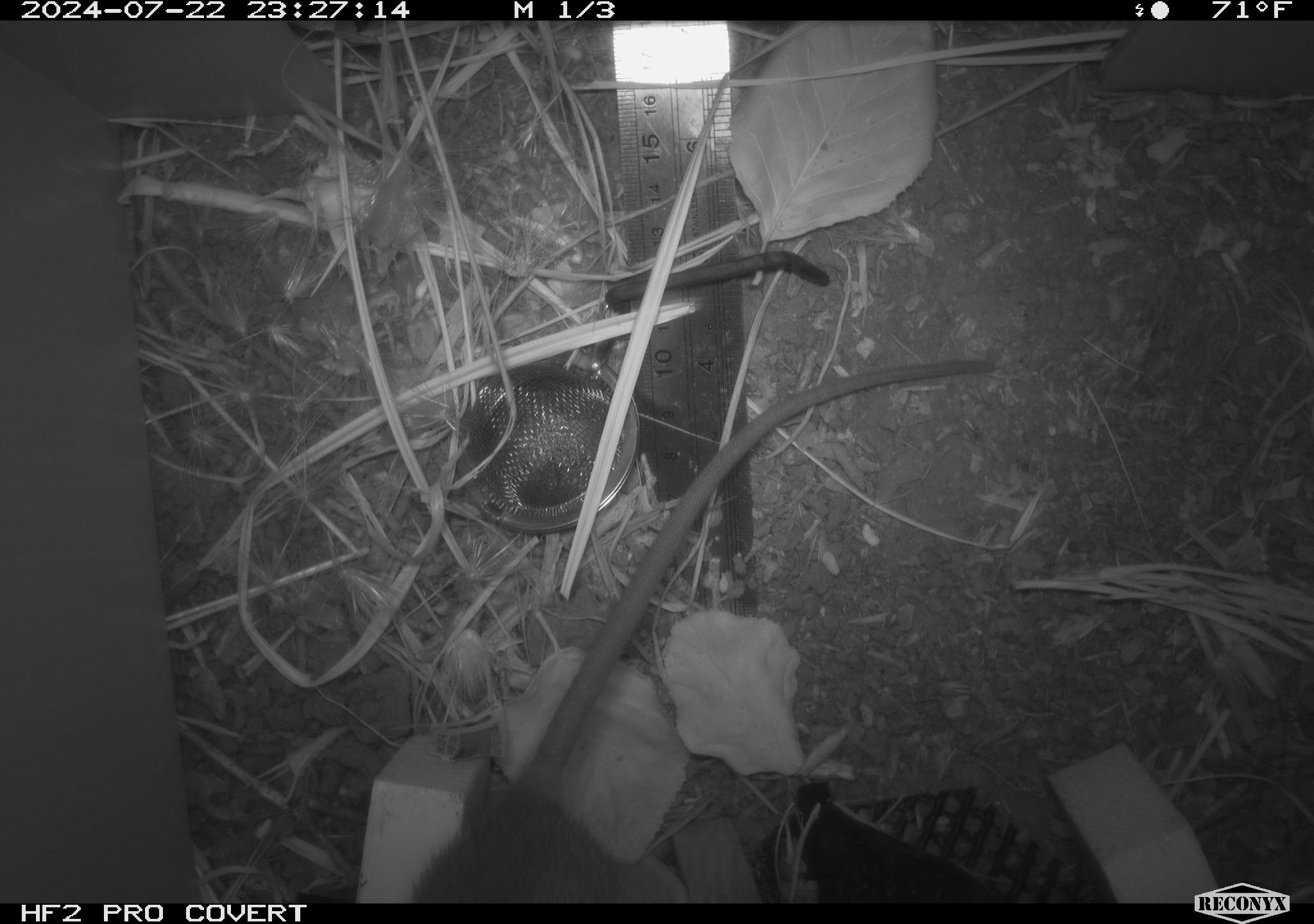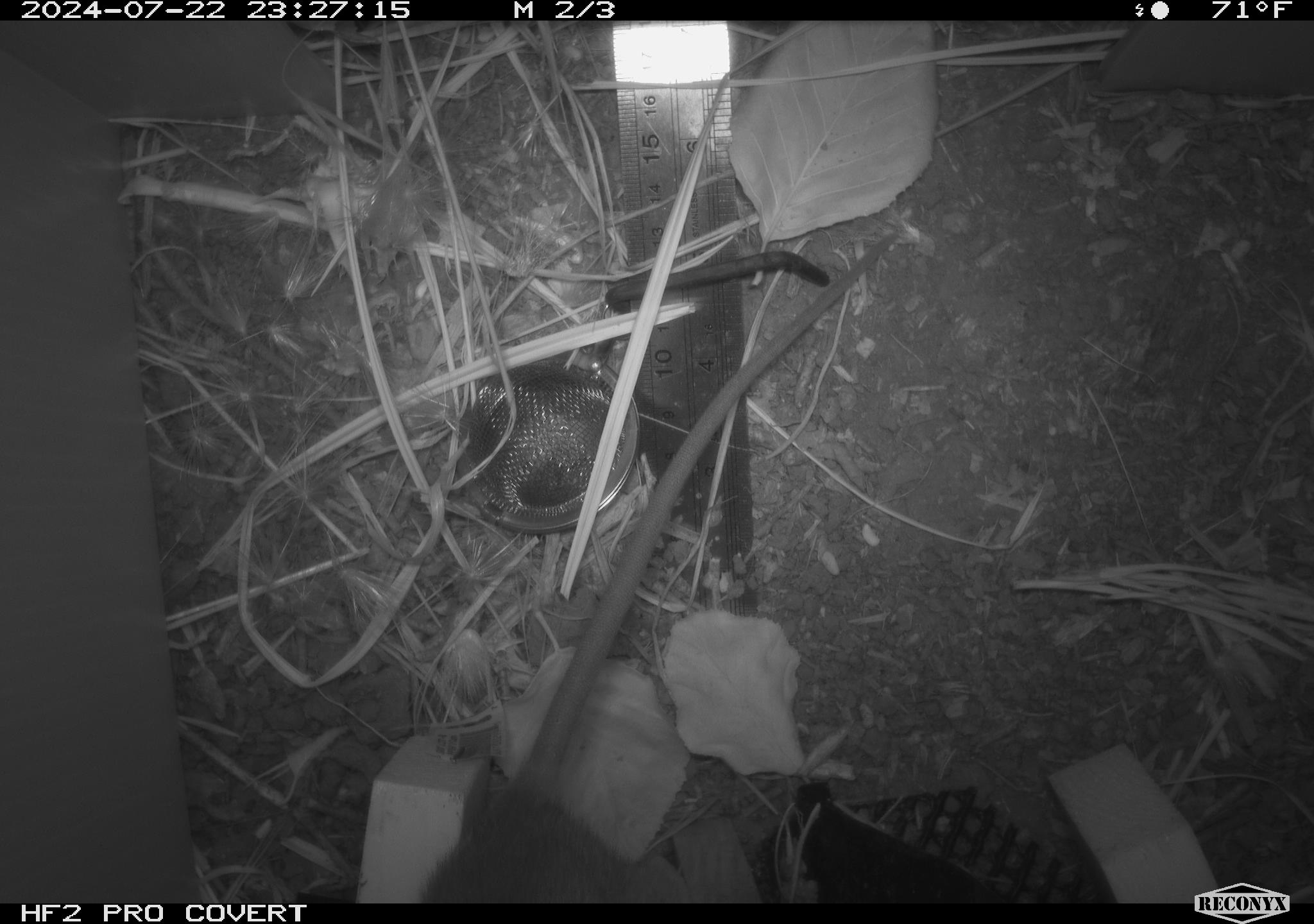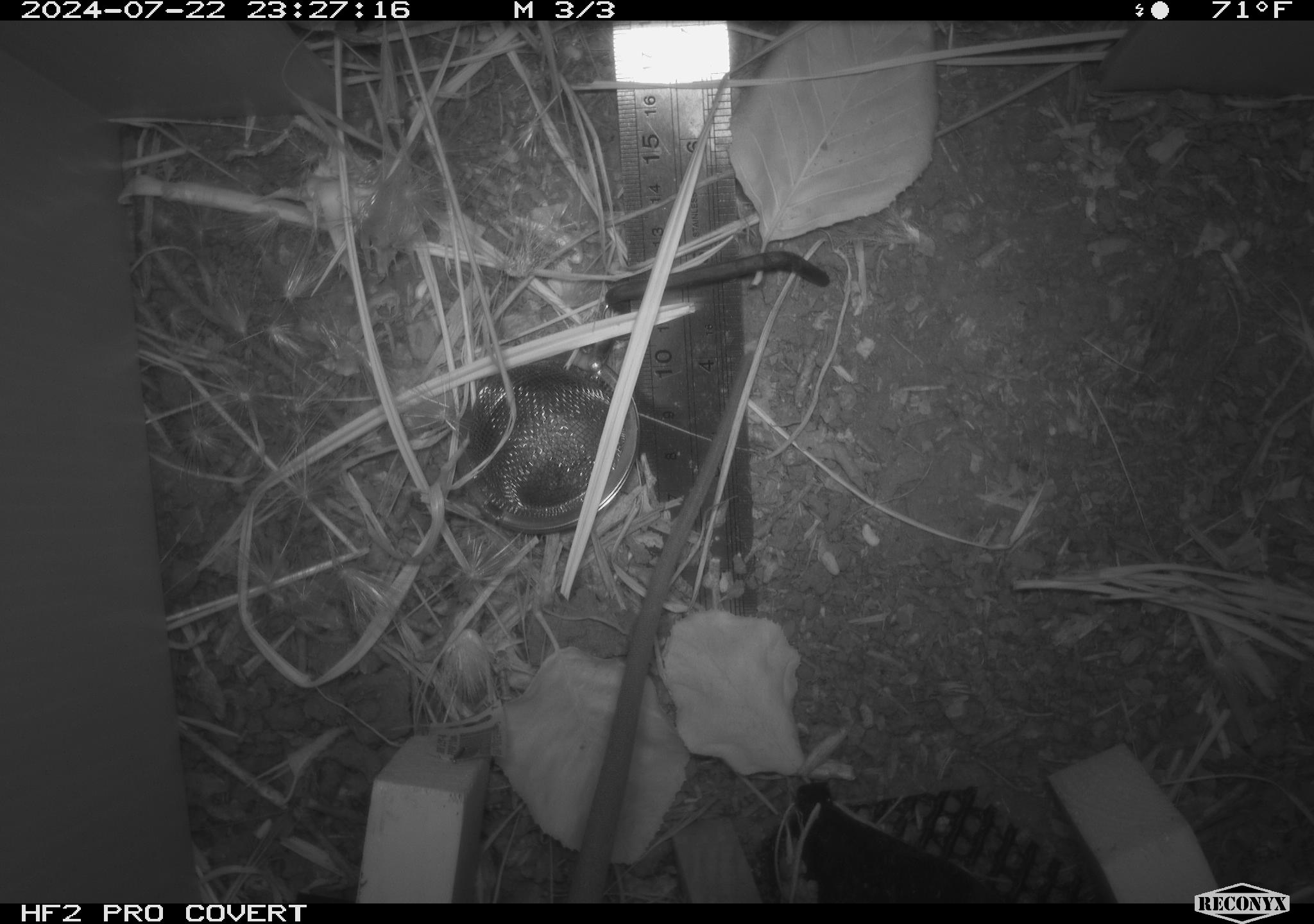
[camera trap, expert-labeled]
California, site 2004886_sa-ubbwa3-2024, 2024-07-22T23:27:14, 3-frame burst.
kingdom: Animalia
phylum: Chordata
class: Mammalia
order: Rodentia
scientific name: Rodentia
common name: mouse species